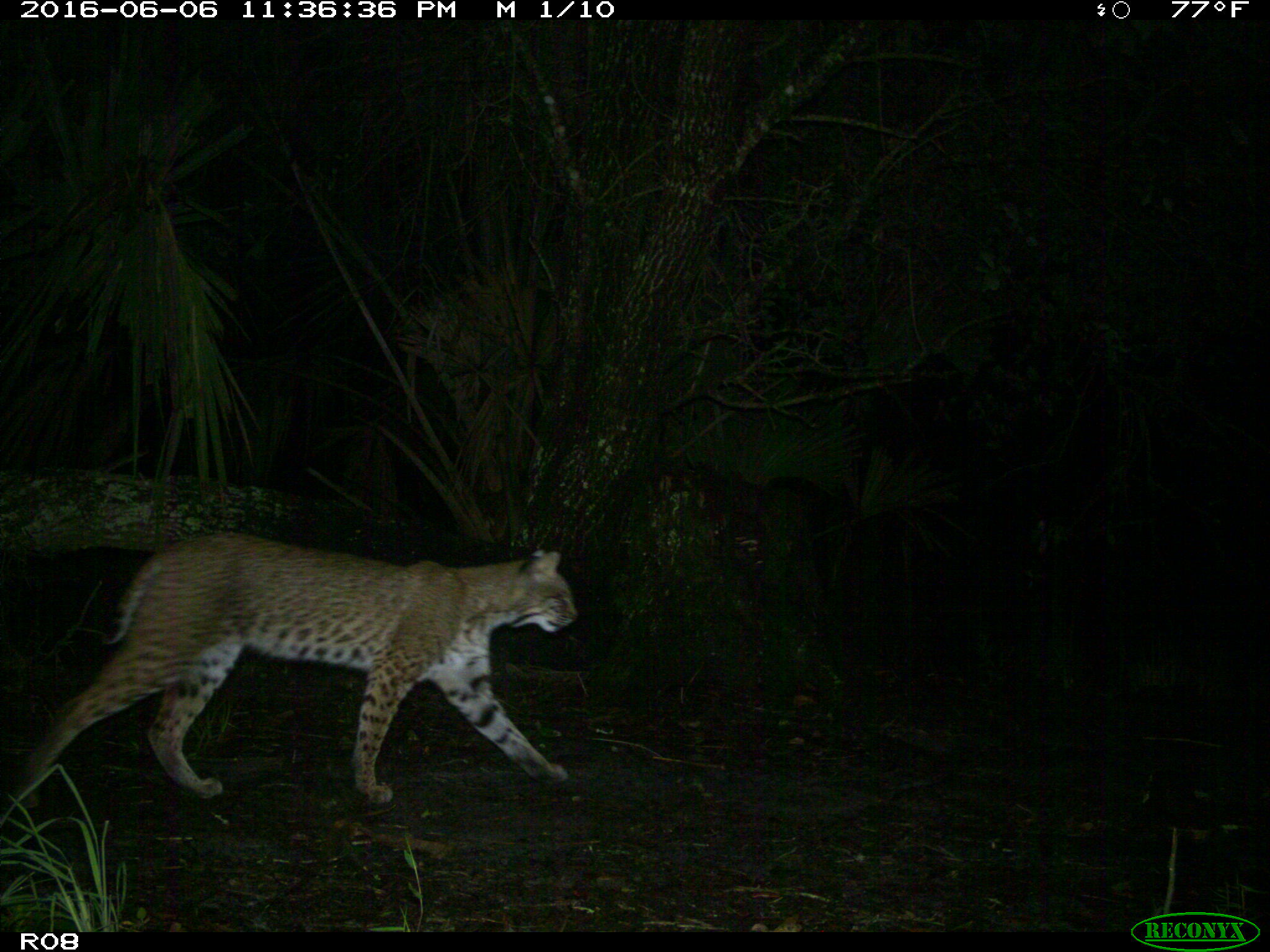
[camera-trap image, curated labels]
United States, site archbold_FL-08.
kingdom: Animalia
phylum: Chordata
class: Mammalia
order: Carnivora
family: Felidae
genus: Lynx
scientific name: Lynx rufus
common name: bobcat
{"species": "Lynx rufus (bobcat)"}